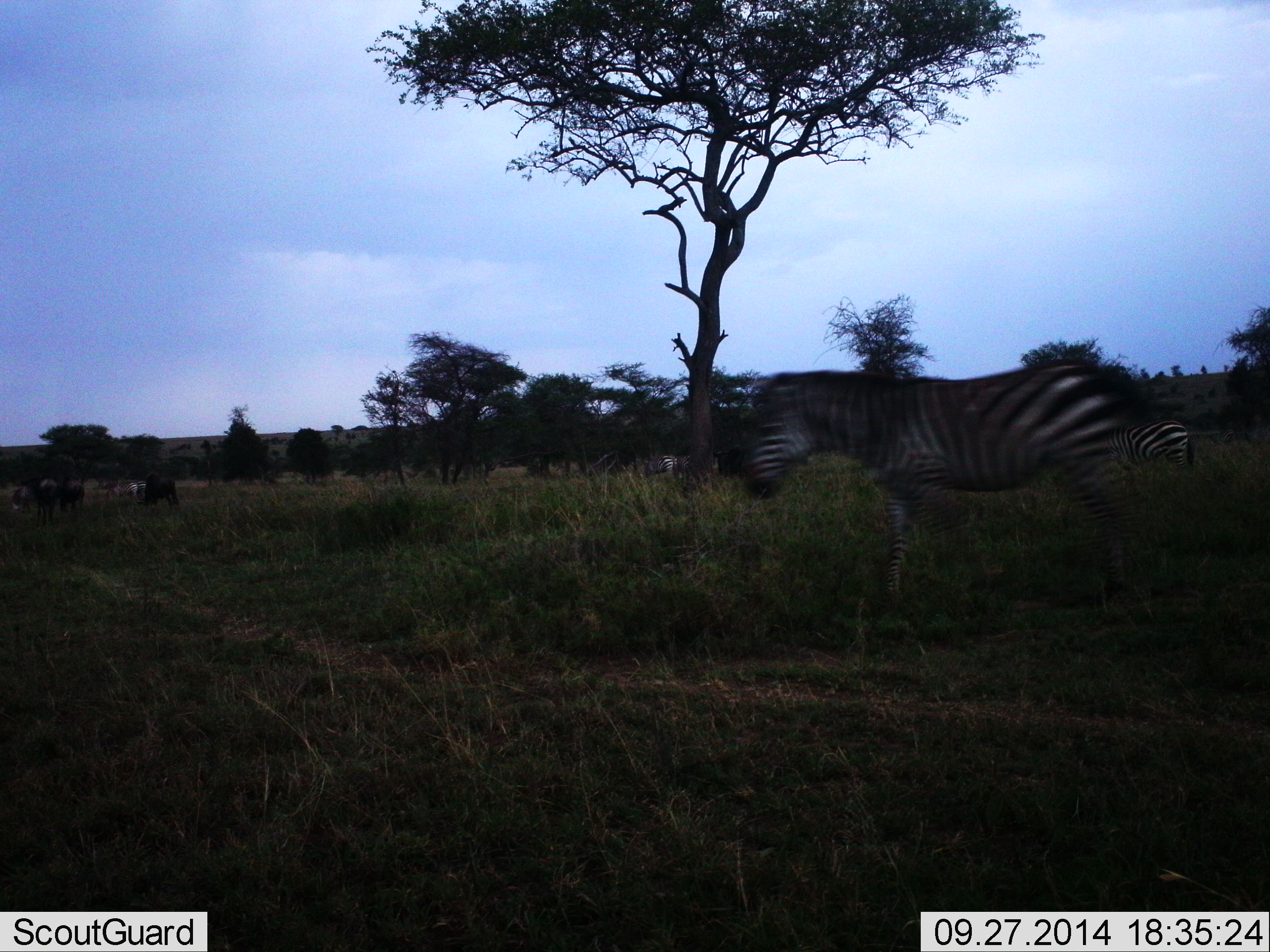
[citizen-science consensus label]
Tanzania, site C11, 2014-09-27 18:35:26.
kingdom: Animalia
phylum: Chordata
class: Mammalia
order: Perissodactyla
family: Equidae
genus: Equus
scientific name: Equus quagga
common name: plains zebra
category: zebra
Zebra (plains zebra) (Equus quagga), count 2. Behavior (volunteer vote fractions): standing 47%, resting 0%, moving 80%, interacting 0%. Young present (vote fraction): 0%. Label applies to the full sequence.